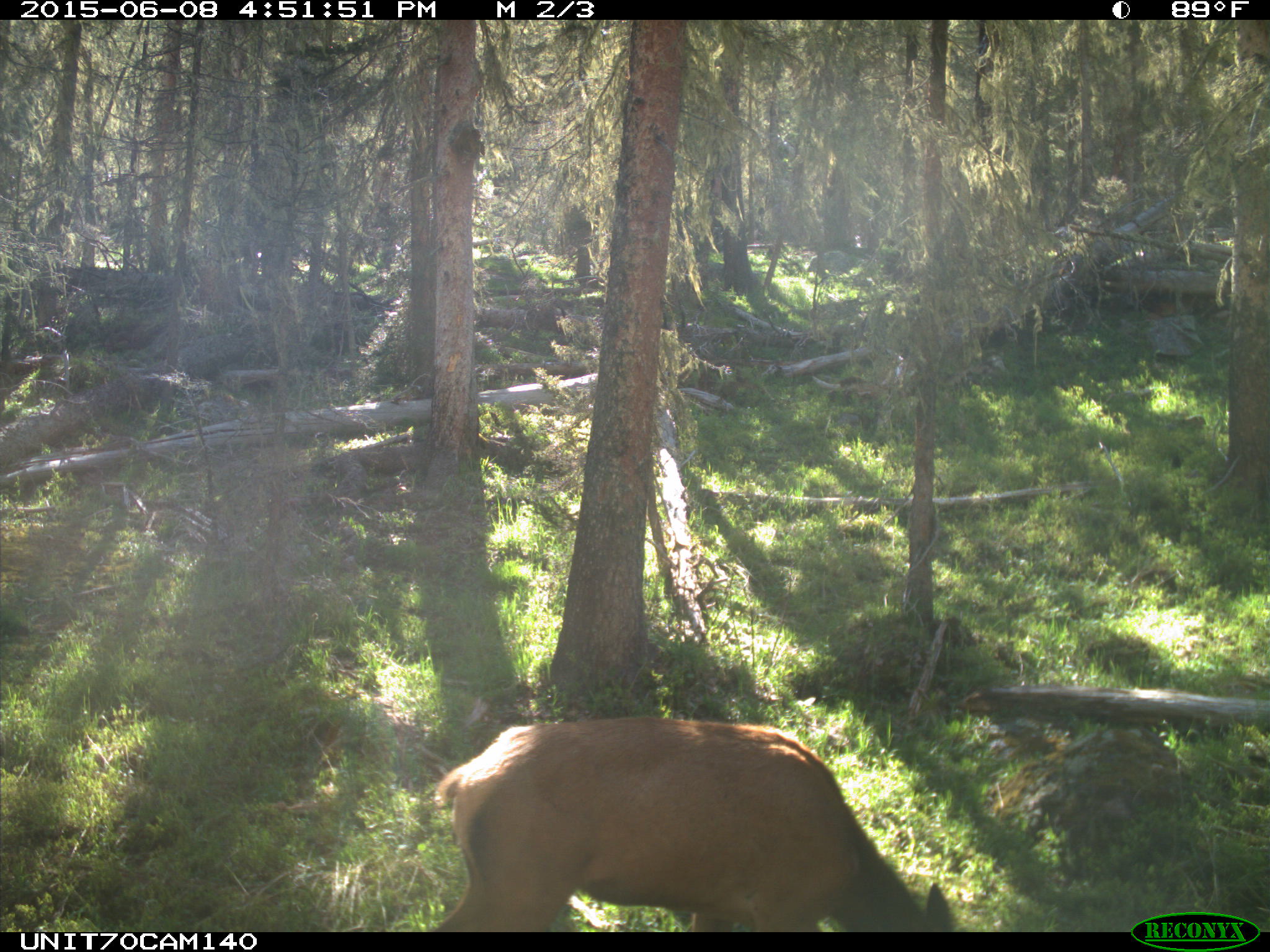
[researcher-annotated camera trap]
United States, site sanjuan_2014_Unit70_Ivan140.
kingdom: Animalia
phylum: Chordata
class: Mammalia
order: Artiodactyla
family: Cervidae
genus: Cervus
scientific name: Cervus elaphus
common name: red deer